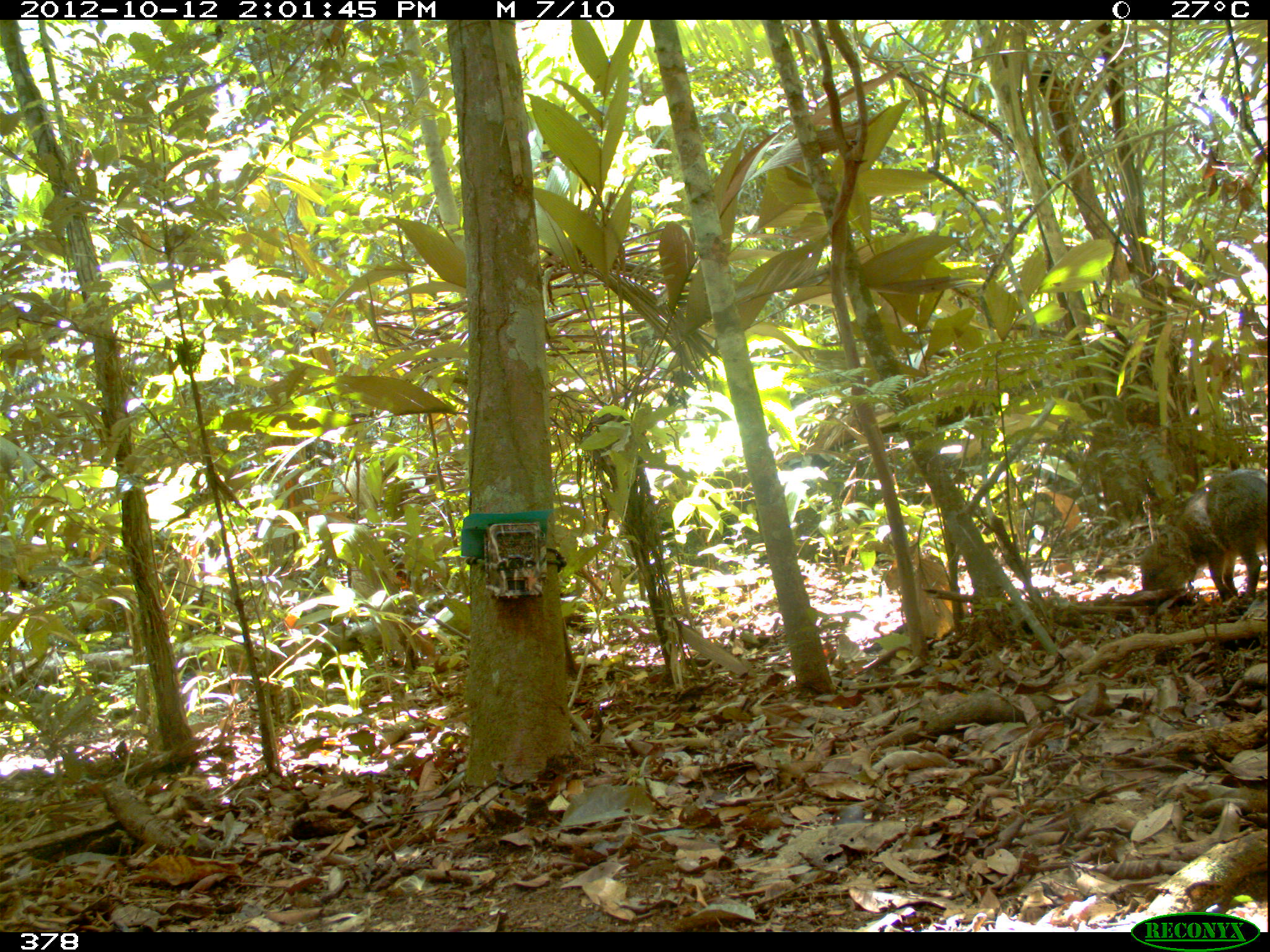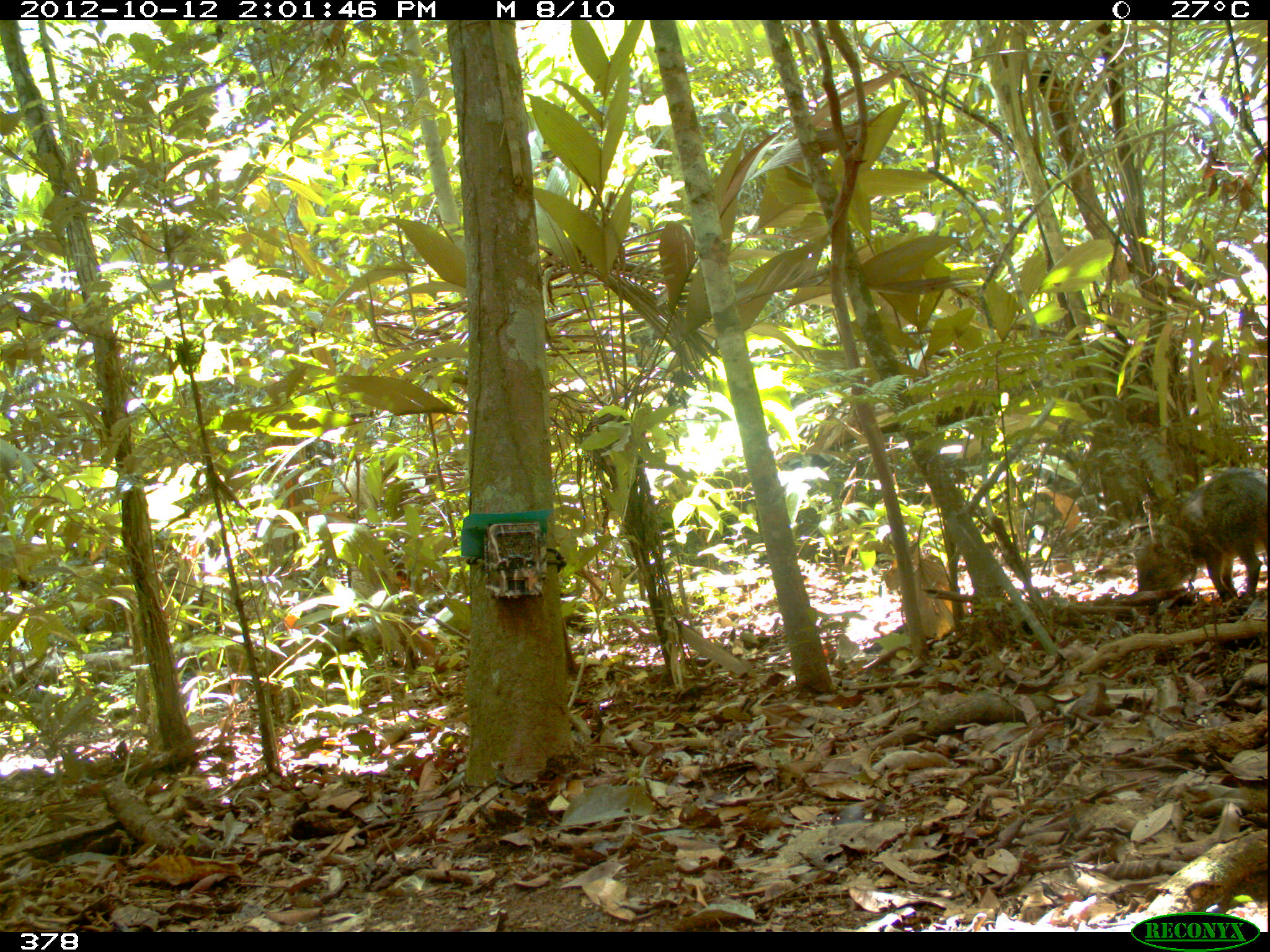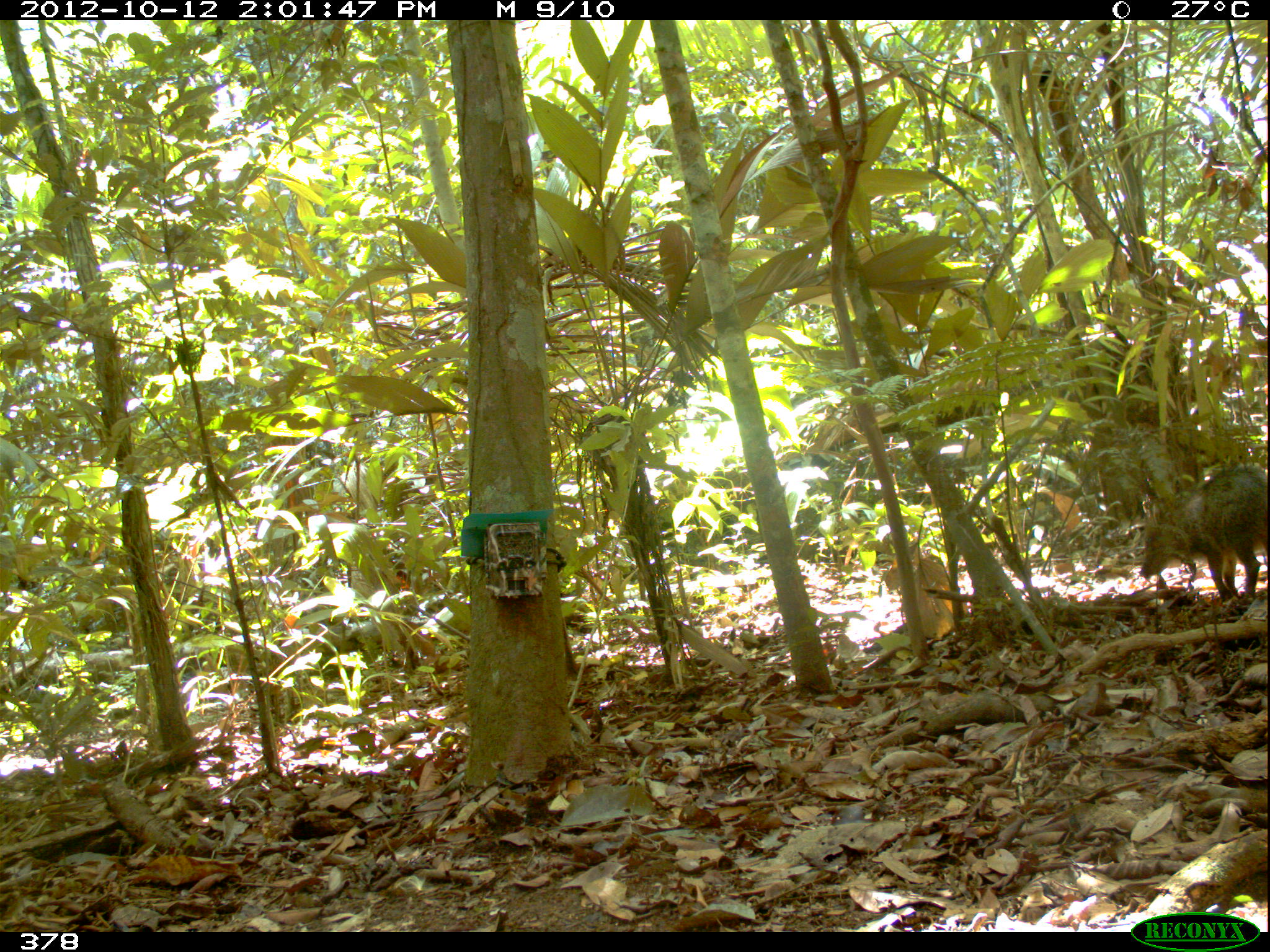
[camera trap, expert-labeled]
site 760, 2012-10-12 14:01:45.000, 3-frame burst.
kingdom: Animalia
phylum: Chordata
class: Mammalia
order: Artiodactyla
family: Tayassuidae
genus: Tayassu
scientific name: Tayassu pecari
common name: white-lipped peccary